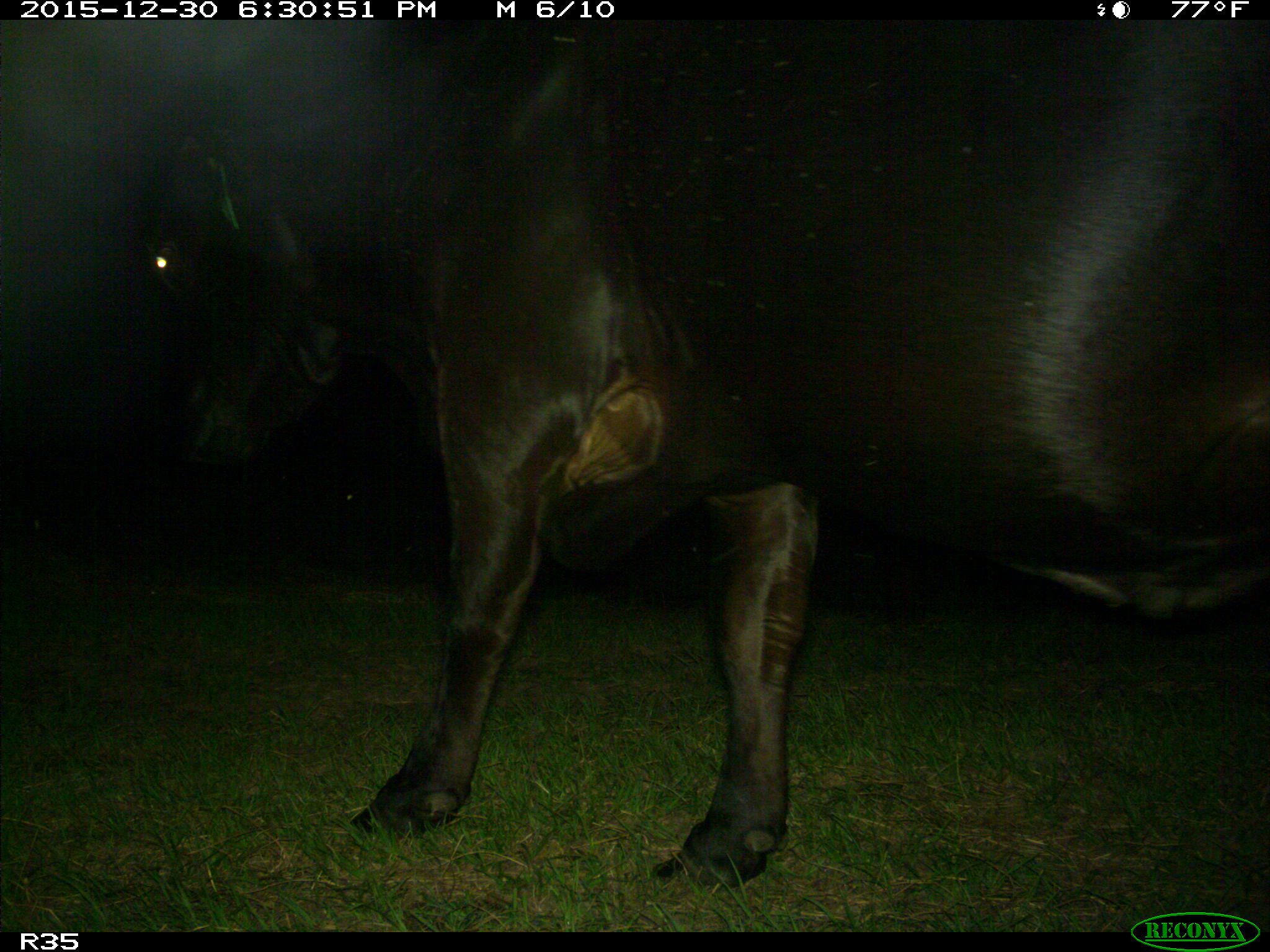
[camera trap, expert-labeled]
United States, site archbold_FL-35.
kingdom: Animalia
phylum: Chordata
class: Mammalia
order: Artiodactyla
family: Bovidae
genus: Bos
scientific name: Bos taurus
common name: domestic cow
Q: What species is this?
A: Bos taurus (domestic cow).